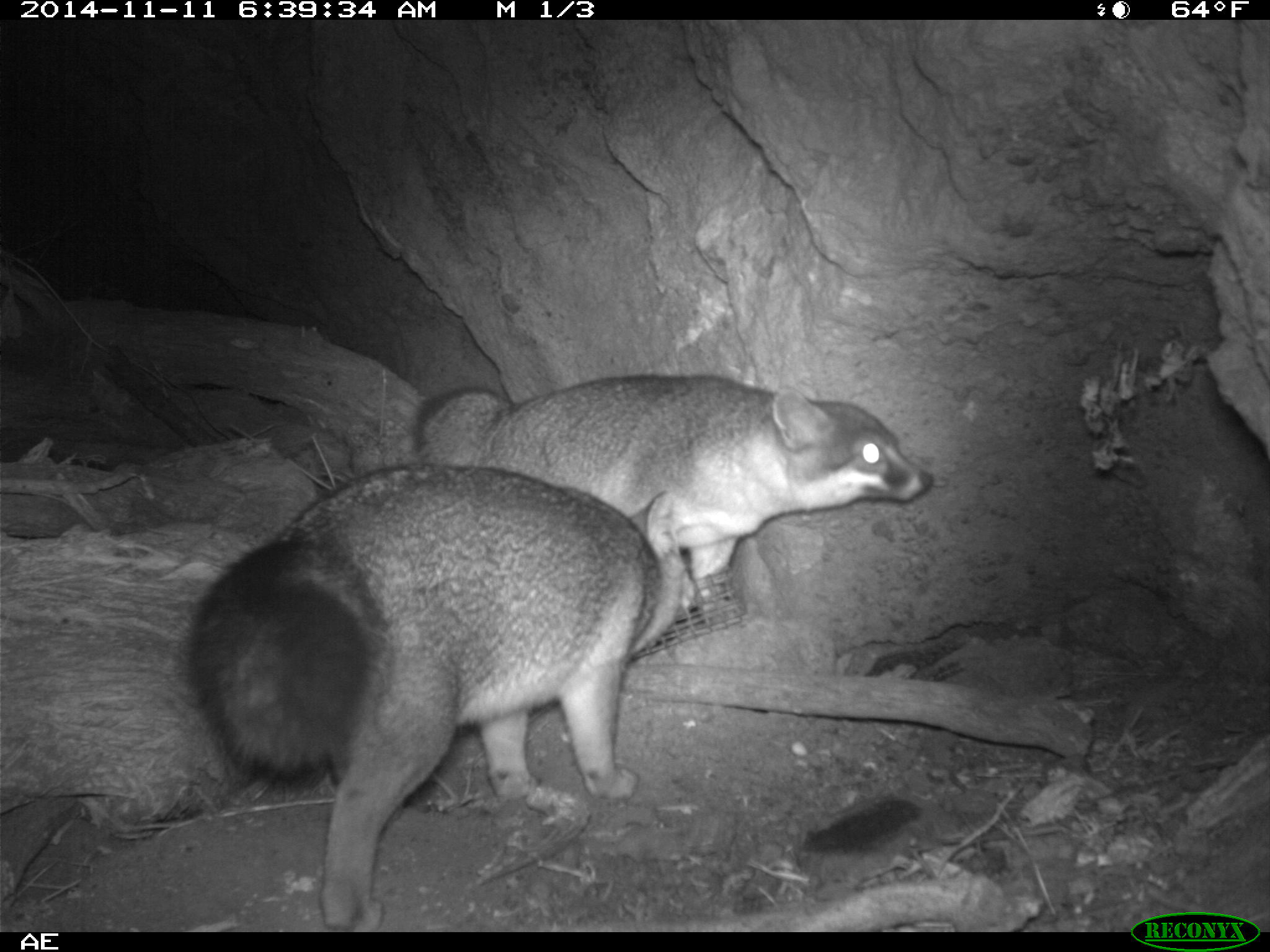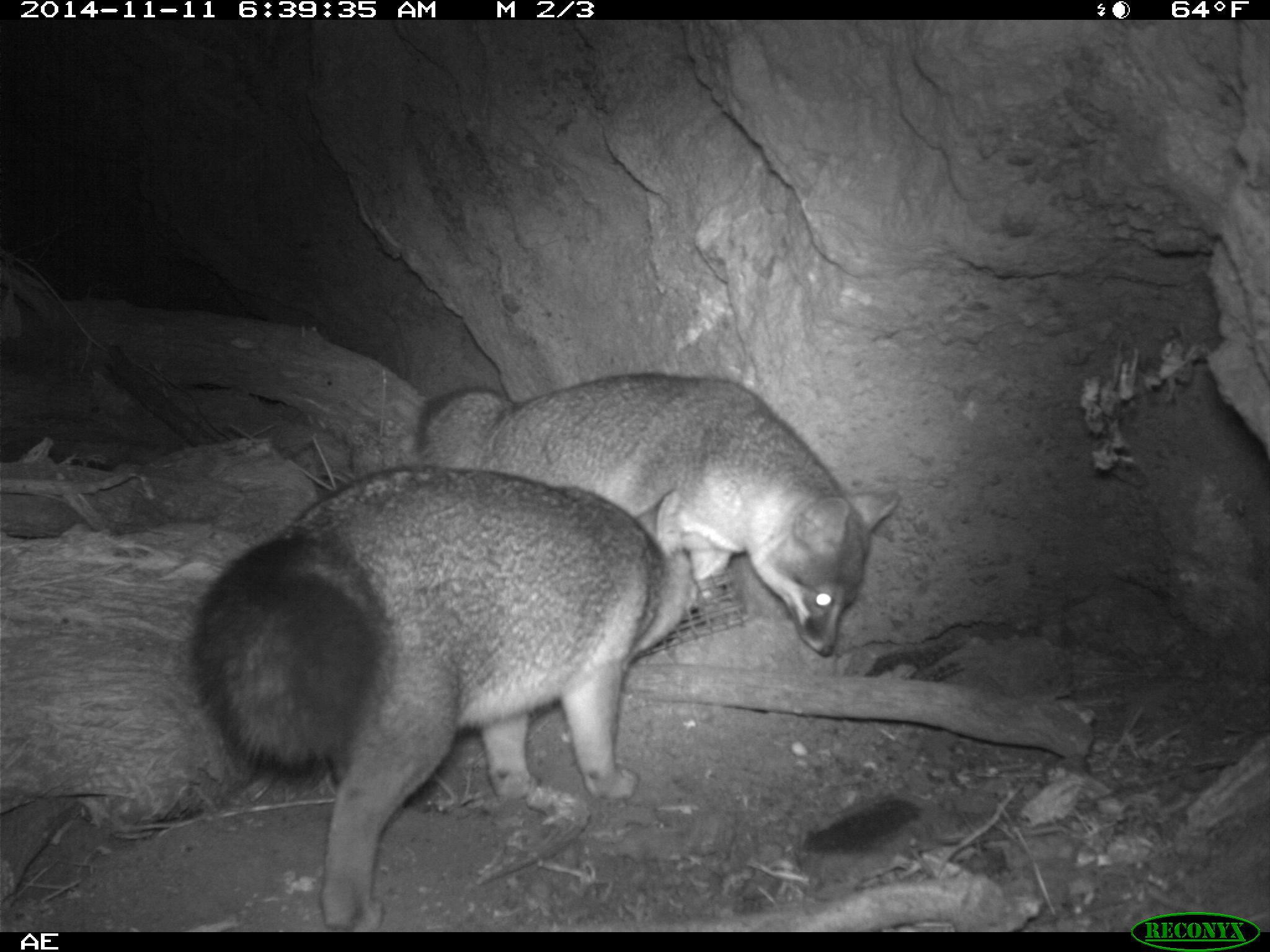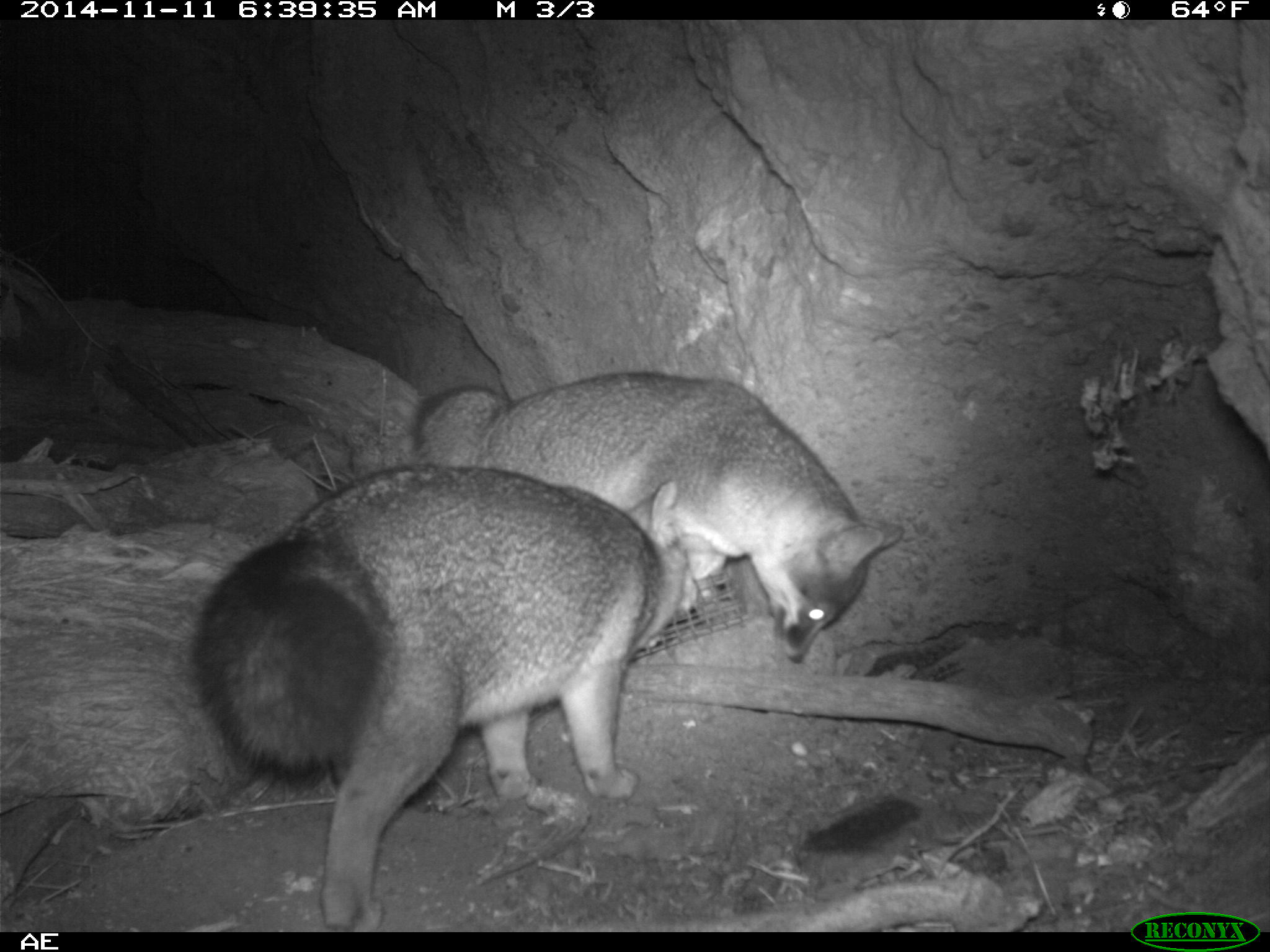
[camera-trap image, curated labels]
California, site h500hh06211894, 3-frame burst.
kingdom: Animalia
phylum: Chordata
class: Mammalia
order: Carnivora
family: Canidae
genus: Urocyon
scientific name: Urocyon littoralis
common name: island fox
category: fox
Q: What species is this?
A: Fox (island fox) (Urocyon littoralis).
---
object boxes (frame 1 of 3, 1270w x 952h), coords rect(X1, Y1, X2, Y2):
fox: rect(179, 464, 701, 930); rect(409, 372, 935, 612)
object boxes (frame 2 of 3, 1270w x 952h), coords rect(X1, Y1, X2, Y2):
fox: rect(191, 469, 706, 932); rect(414, 372, 897, 656)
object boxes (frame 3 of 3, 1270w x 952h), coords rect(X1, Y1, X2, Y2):
fox: rect(198, 462, 700, 932); rect(413, 370, 904, 665)